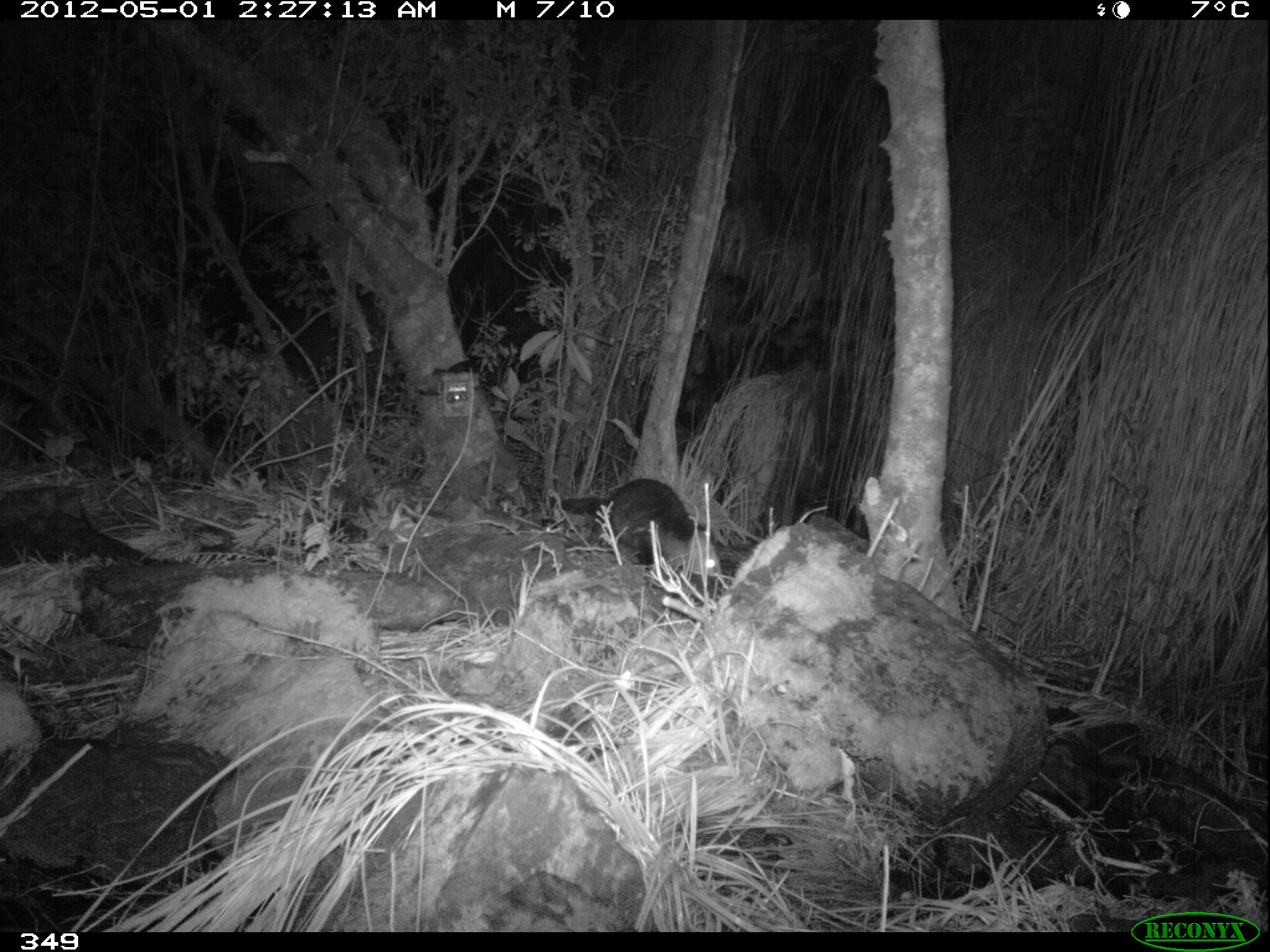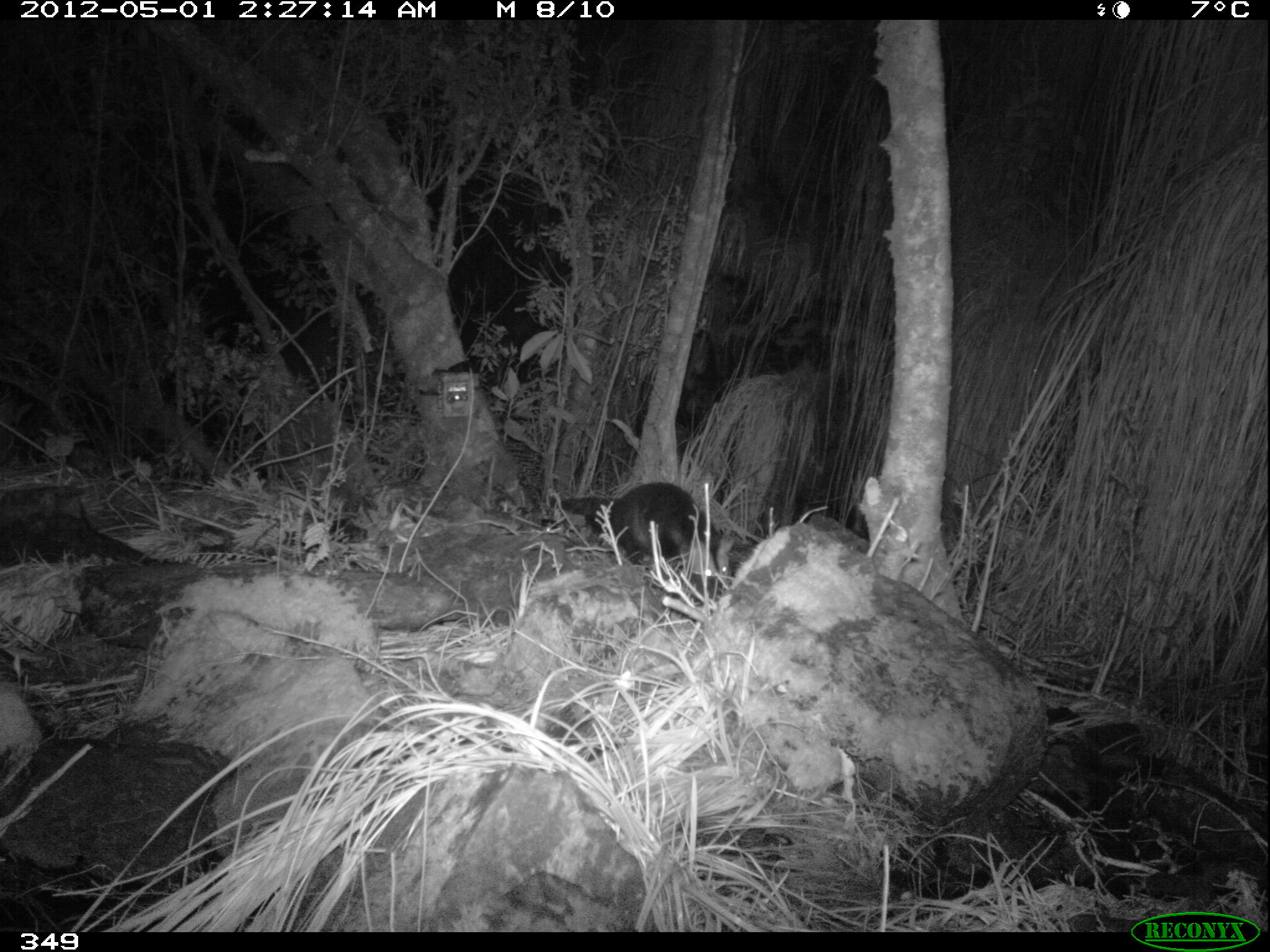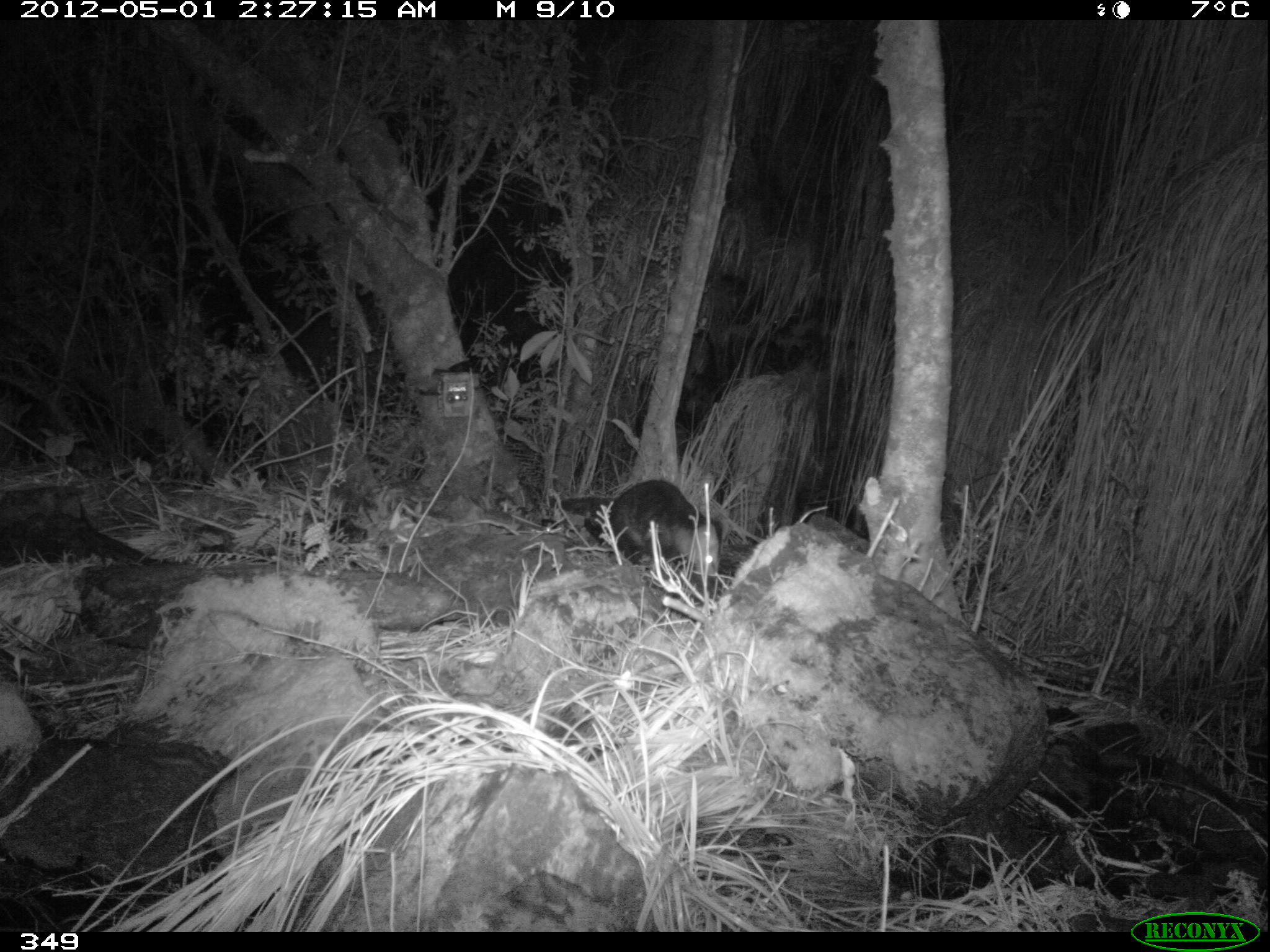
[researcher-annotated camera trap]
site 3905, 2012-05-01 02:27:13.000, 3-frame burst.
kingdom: Animalia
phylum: Chordata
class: Mammalia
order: Didelphimorphia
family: Didelphidae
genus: Didelphis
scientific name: Didelphis pernigra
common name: andean white-eared opossum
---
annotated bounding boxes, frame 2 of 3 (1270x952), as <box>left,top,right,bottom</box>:
didelphis pernigra: <box>558,482,734,588</box>